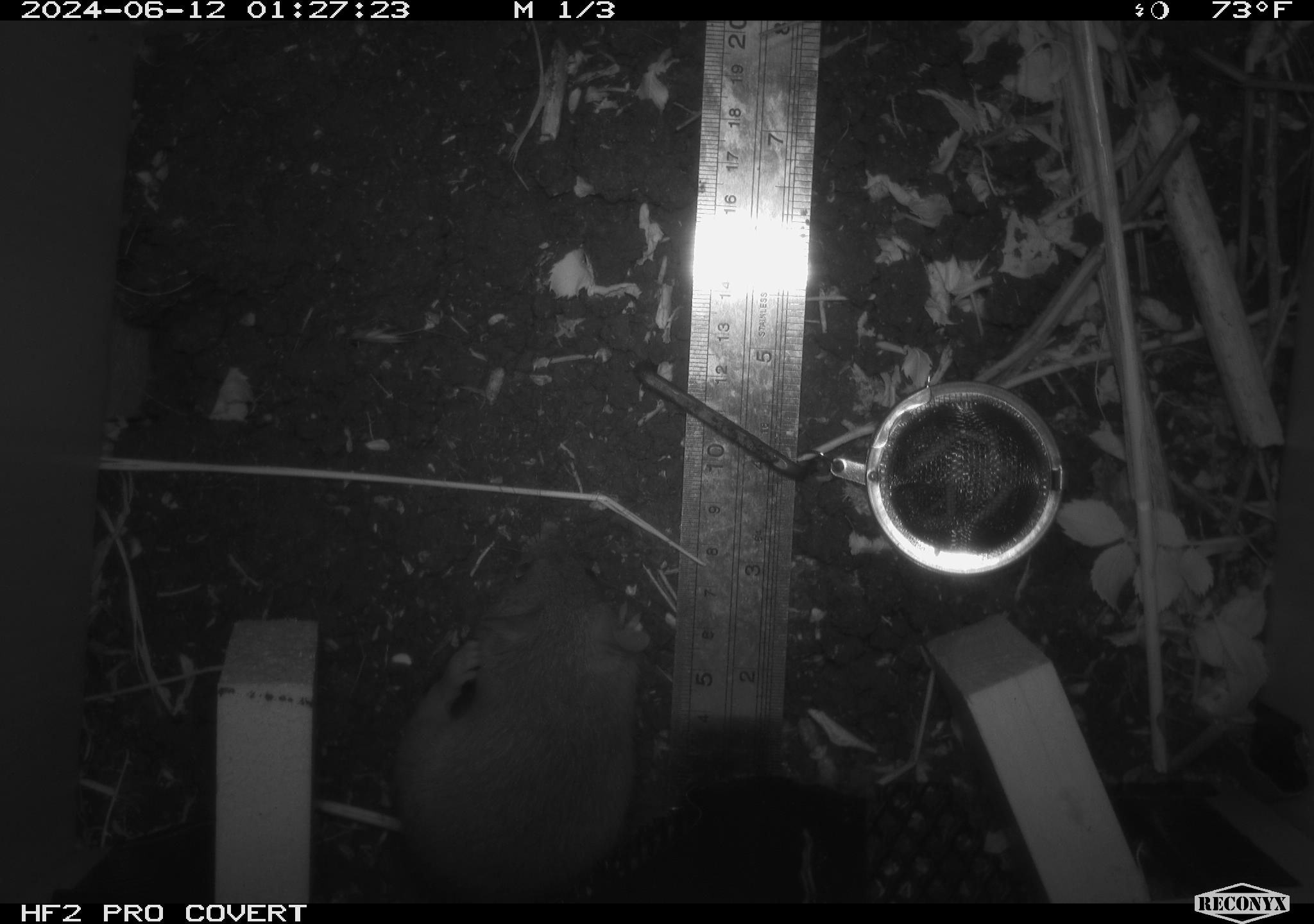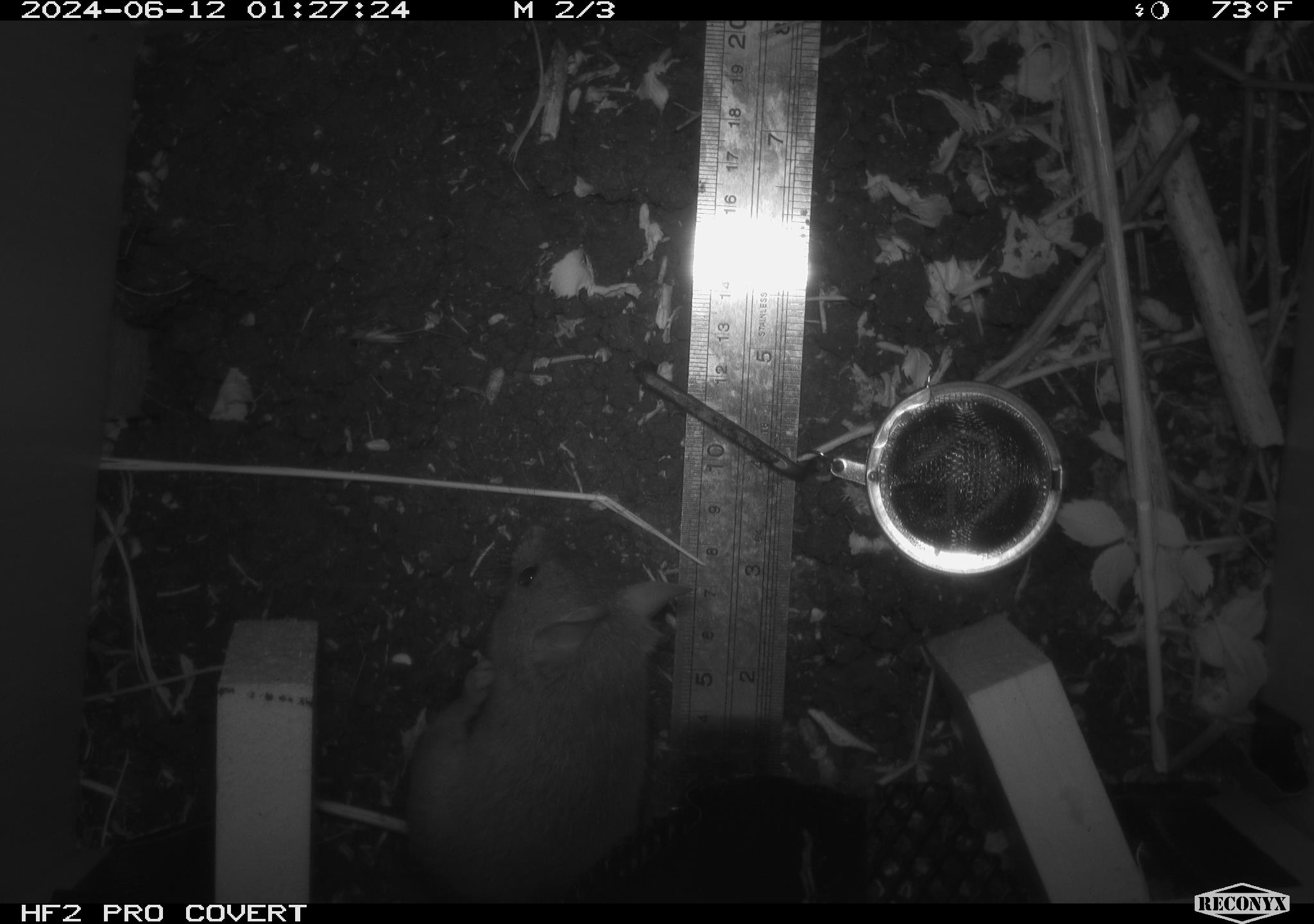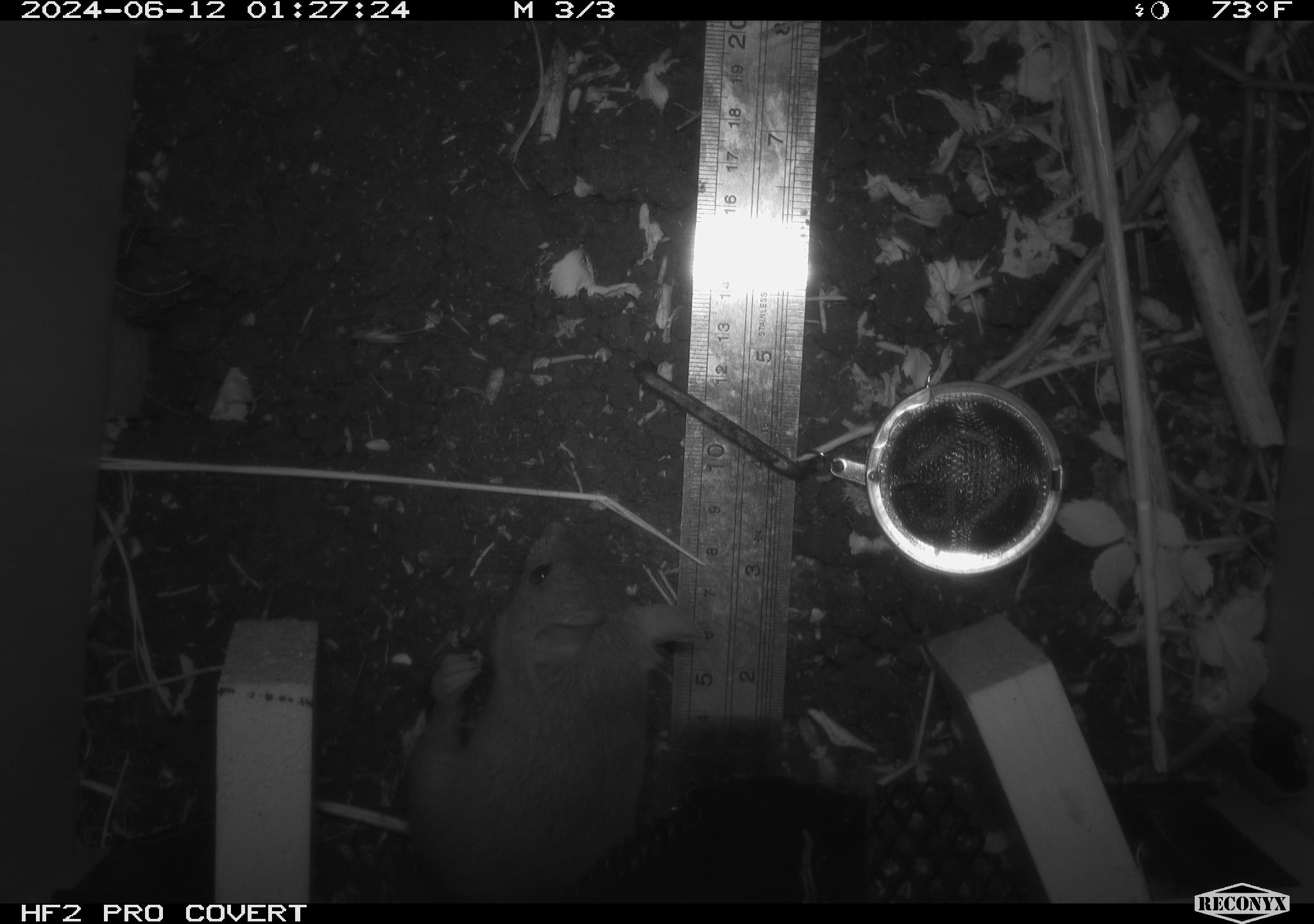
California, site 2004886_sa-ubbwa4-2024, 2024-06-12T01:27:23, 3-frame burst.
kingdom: Animalia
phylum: Chordata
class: Mammalia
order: Rodentia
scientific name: Rodentia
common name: woodrat or rat or mouse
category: woodrat or rat or mouse species